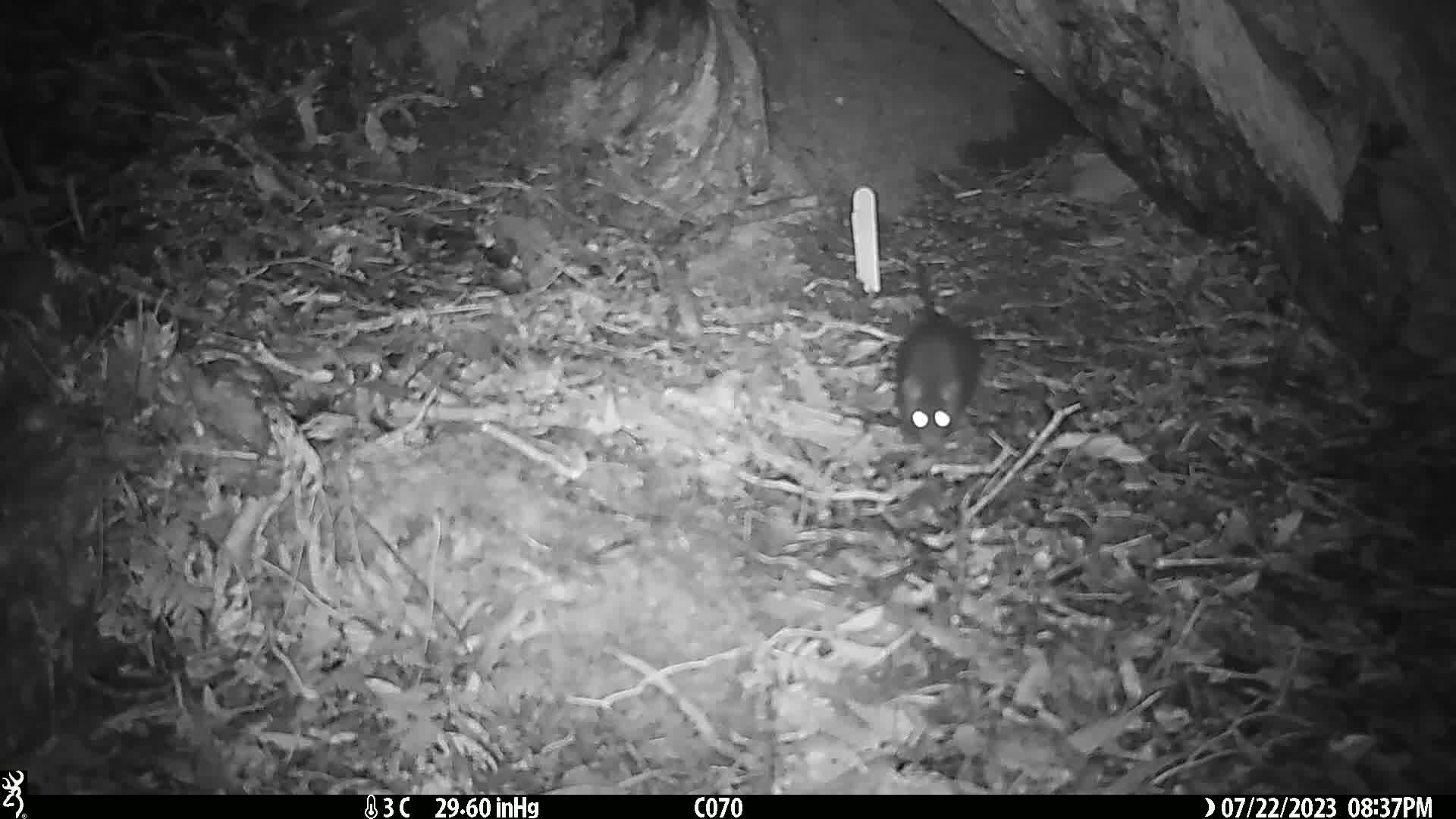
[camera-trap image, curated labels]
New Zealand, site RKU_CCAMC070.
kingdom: Animalia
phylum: Chordata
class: Mammalia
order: Rodentia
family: Muridae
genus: Rattus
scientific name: Rattus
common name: rat